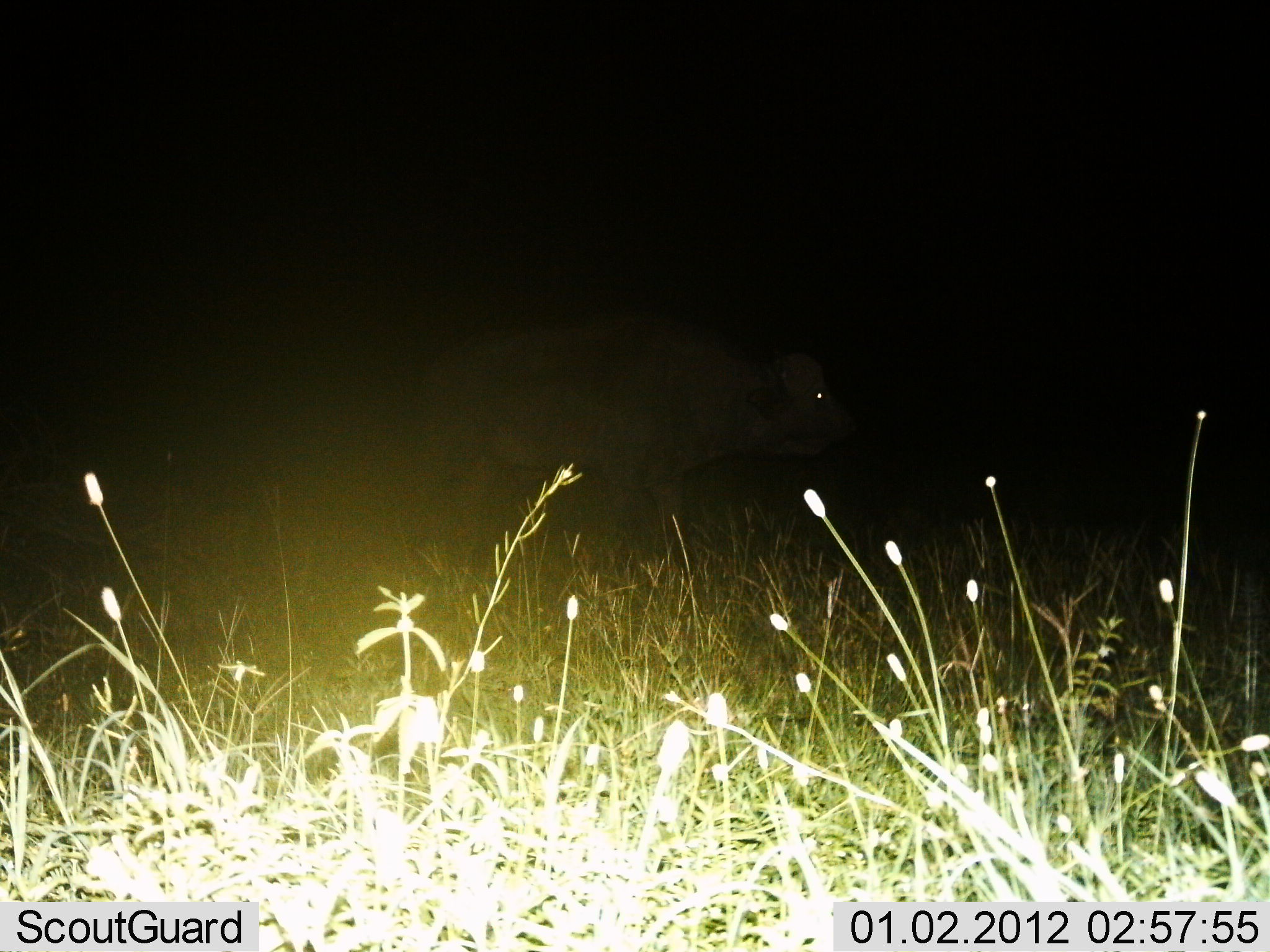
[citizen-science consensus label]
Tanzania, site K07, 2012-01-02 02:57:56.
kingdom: Animalia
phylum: Chordata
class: Mammalia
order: Artiodactyla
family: Bovidae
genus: Syncerus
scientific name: Syncerus caffer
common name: cape buffalo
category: buffalo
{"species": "buffalo (cape buffalo) (Syncerus caffer)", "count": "1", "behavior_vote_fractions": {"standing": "56%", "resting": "0%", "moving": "44%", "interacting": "0%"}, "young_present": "0%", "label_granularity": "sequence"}